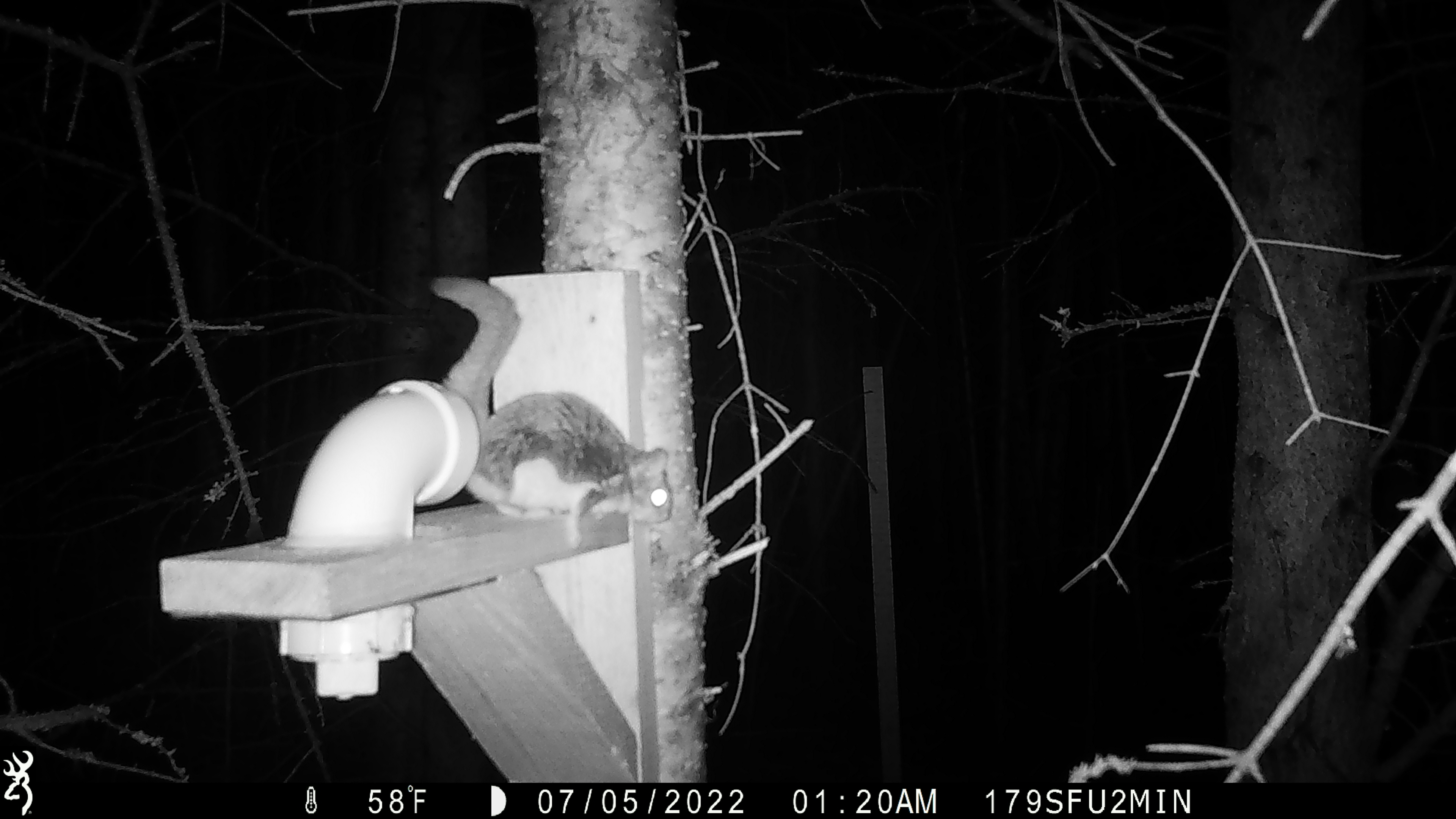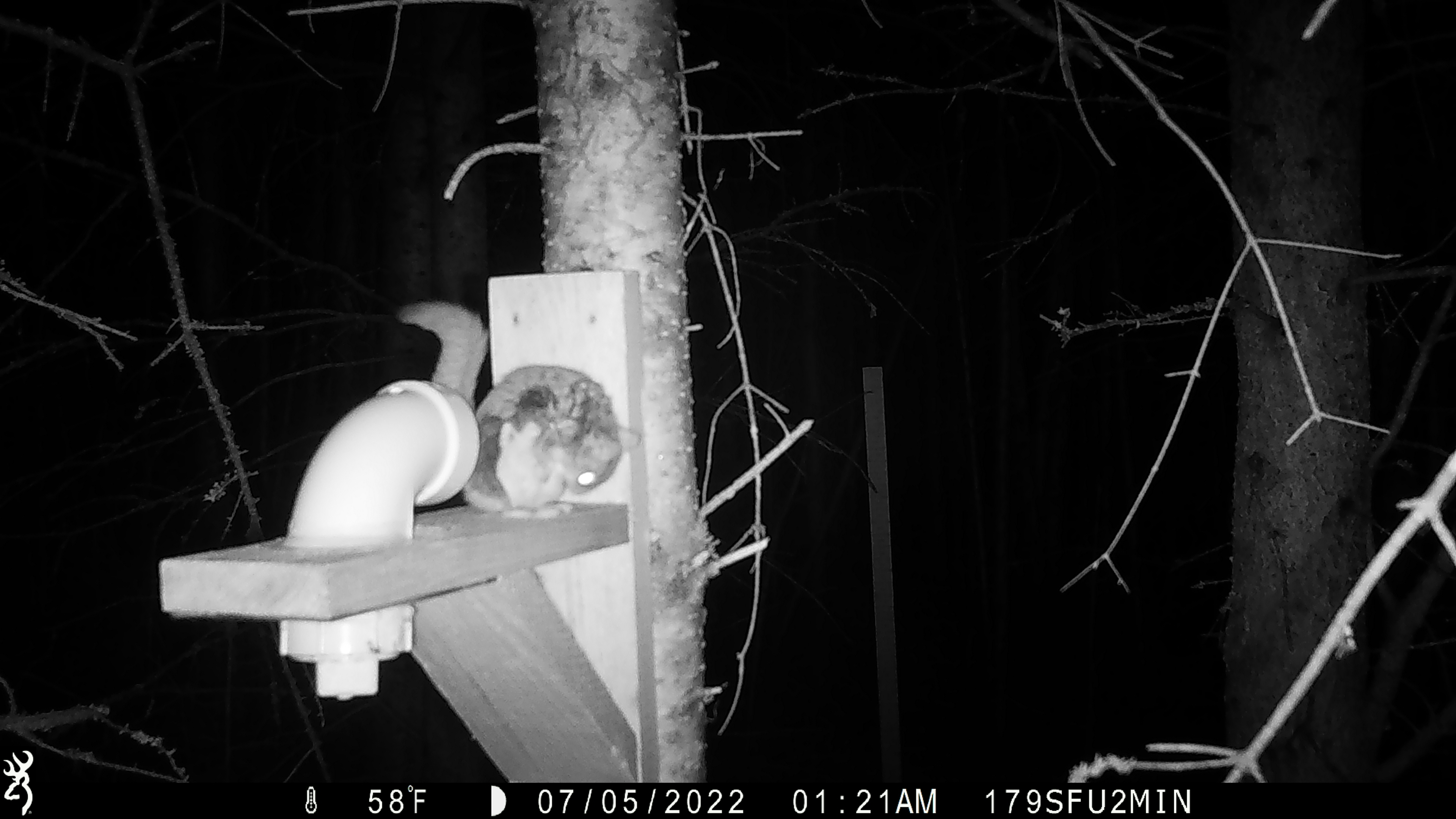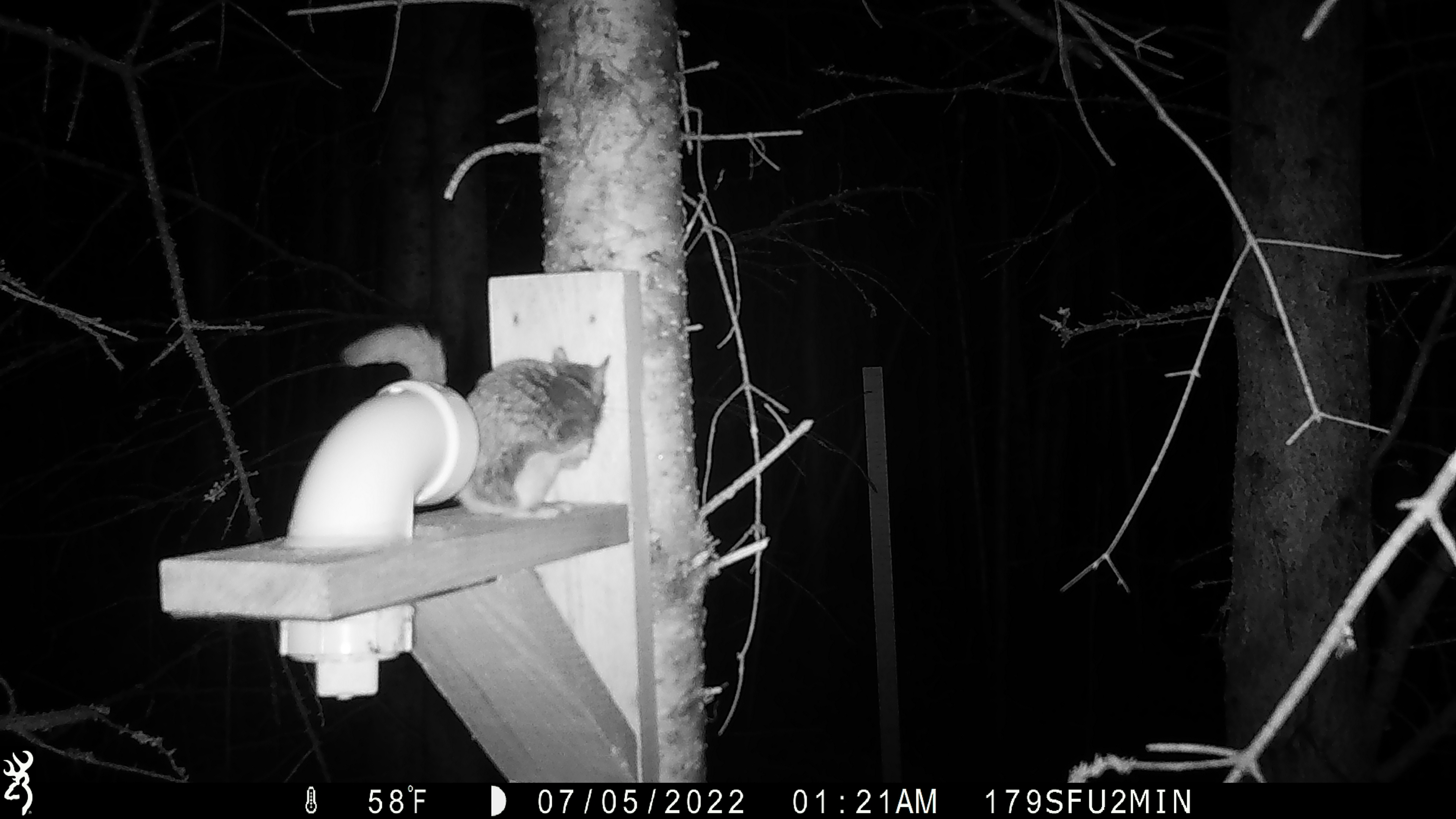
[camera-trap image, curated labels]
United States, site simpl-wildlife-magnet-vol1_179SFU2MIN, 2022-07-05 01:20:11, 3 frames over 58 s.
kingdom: Animalia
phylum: Chordata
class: Mammalia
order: Rodentia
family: Sciuridae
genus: Glaucomys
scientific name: Glaucomys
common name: flying squirrel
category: flying squirrel sp.